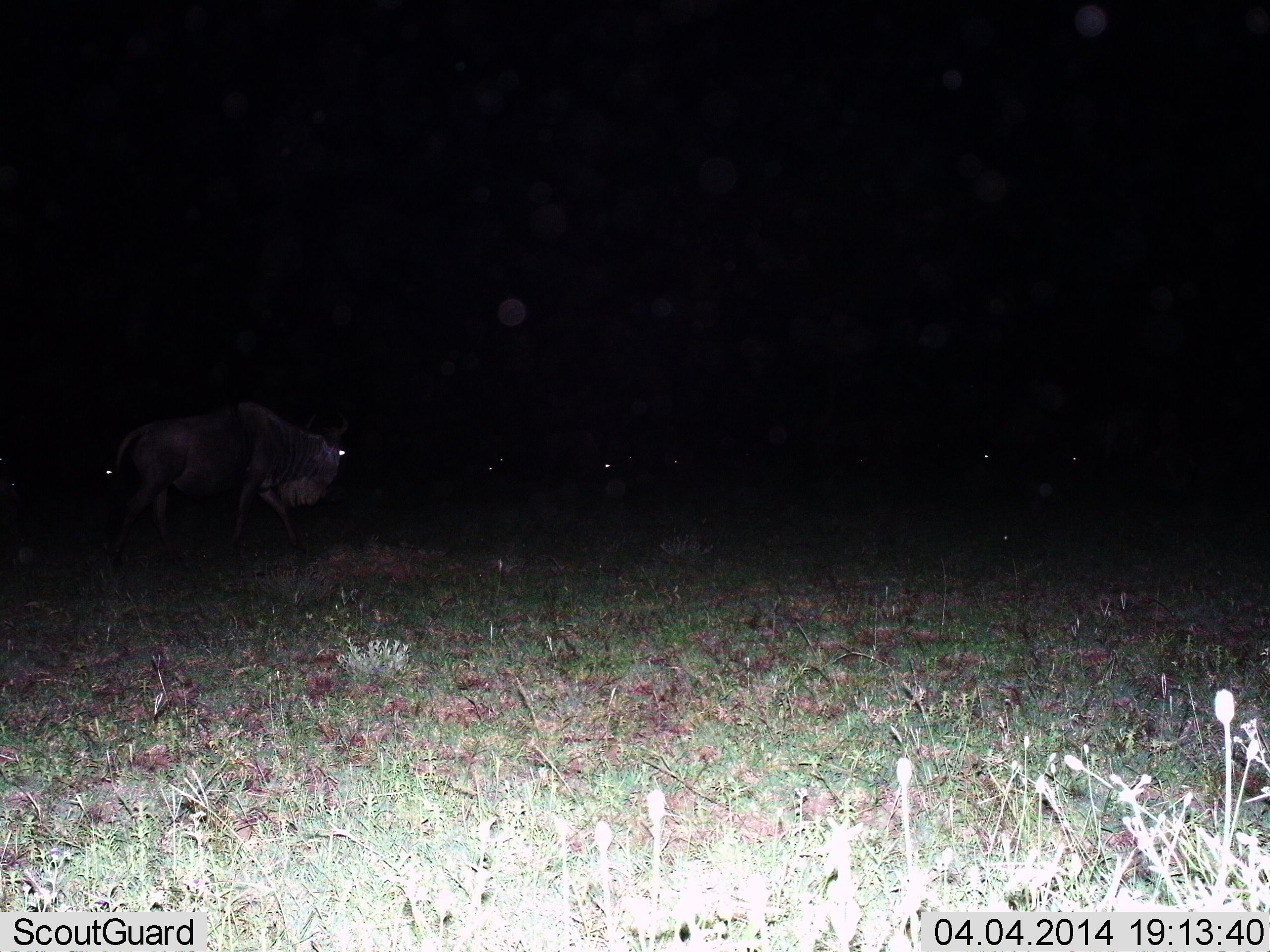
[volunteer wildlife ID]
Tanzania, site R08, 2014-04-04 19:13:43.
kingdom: Animalia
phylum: Chordata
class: Mammalia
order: Artiodactyla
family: Bovidae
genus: Connochaetes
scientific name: Connochaetes taurinus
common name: blue wildebeest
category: wildebeest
Wildebeest (blue wildebeest) (Connochaetes taurinus), count 3. Behavior (volunteer vote fractions): standing 20%, resting 20%, moving 70%, interacting 0%. Young present (vote fraction): 0%. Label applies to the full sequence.